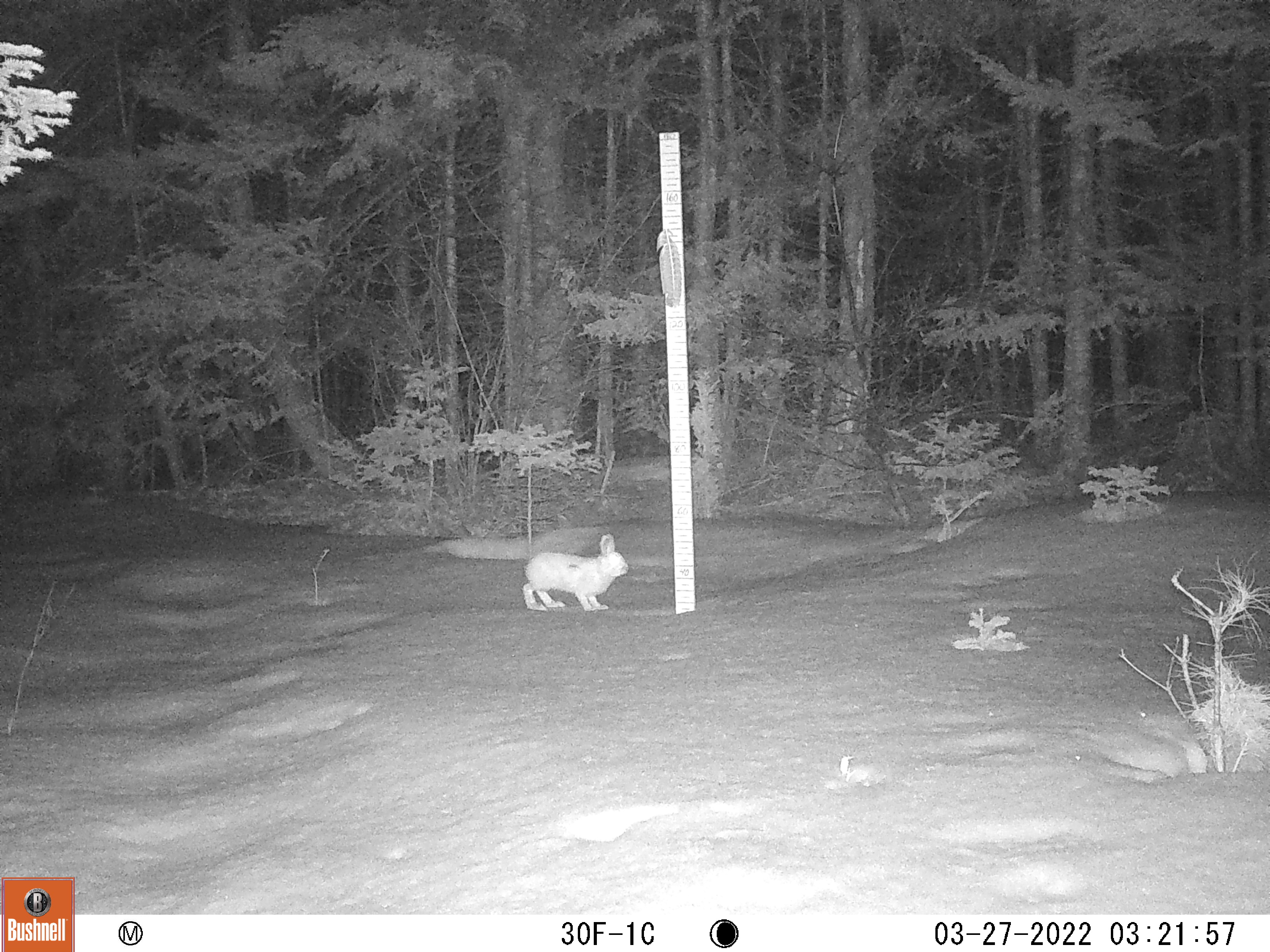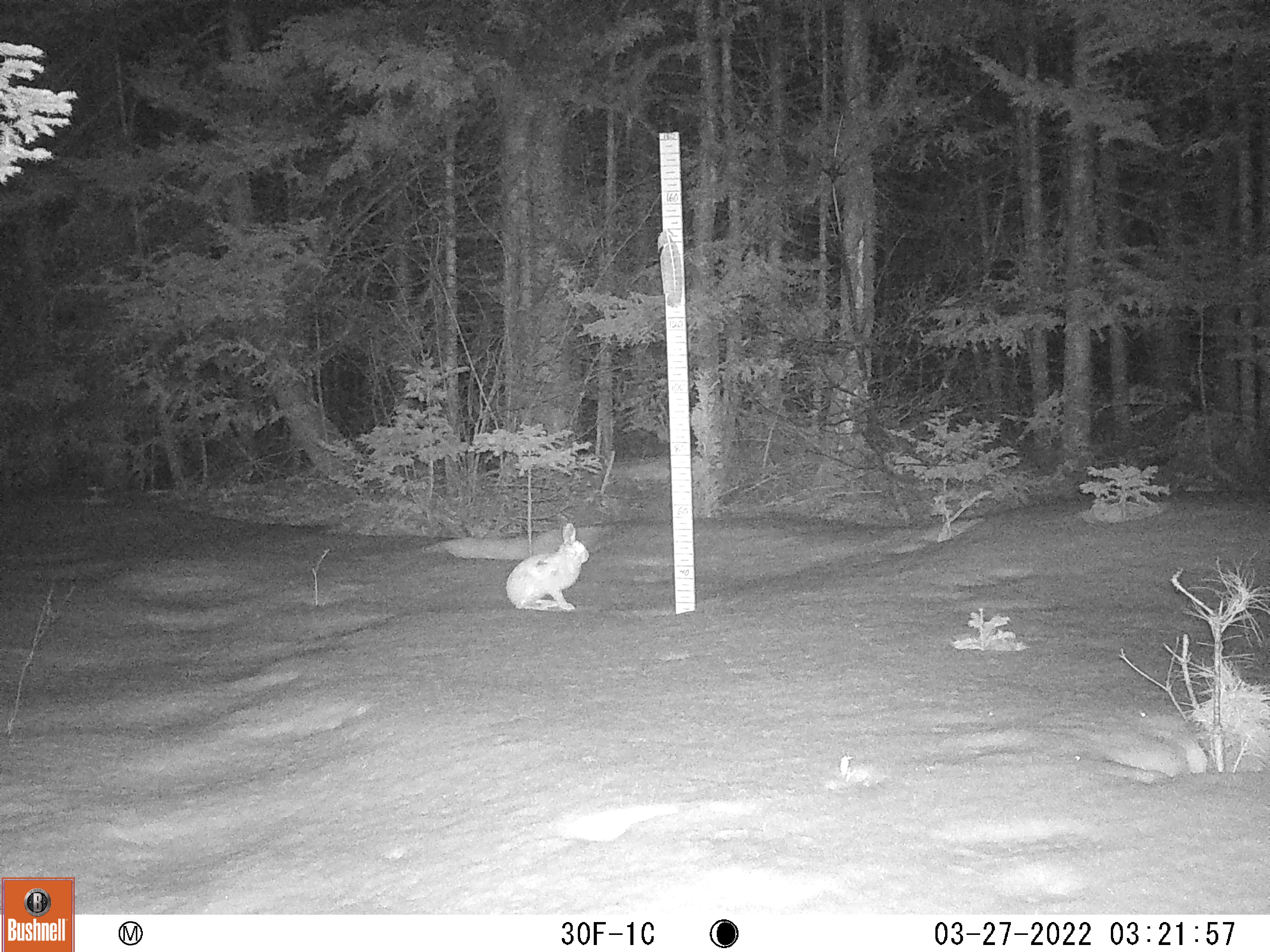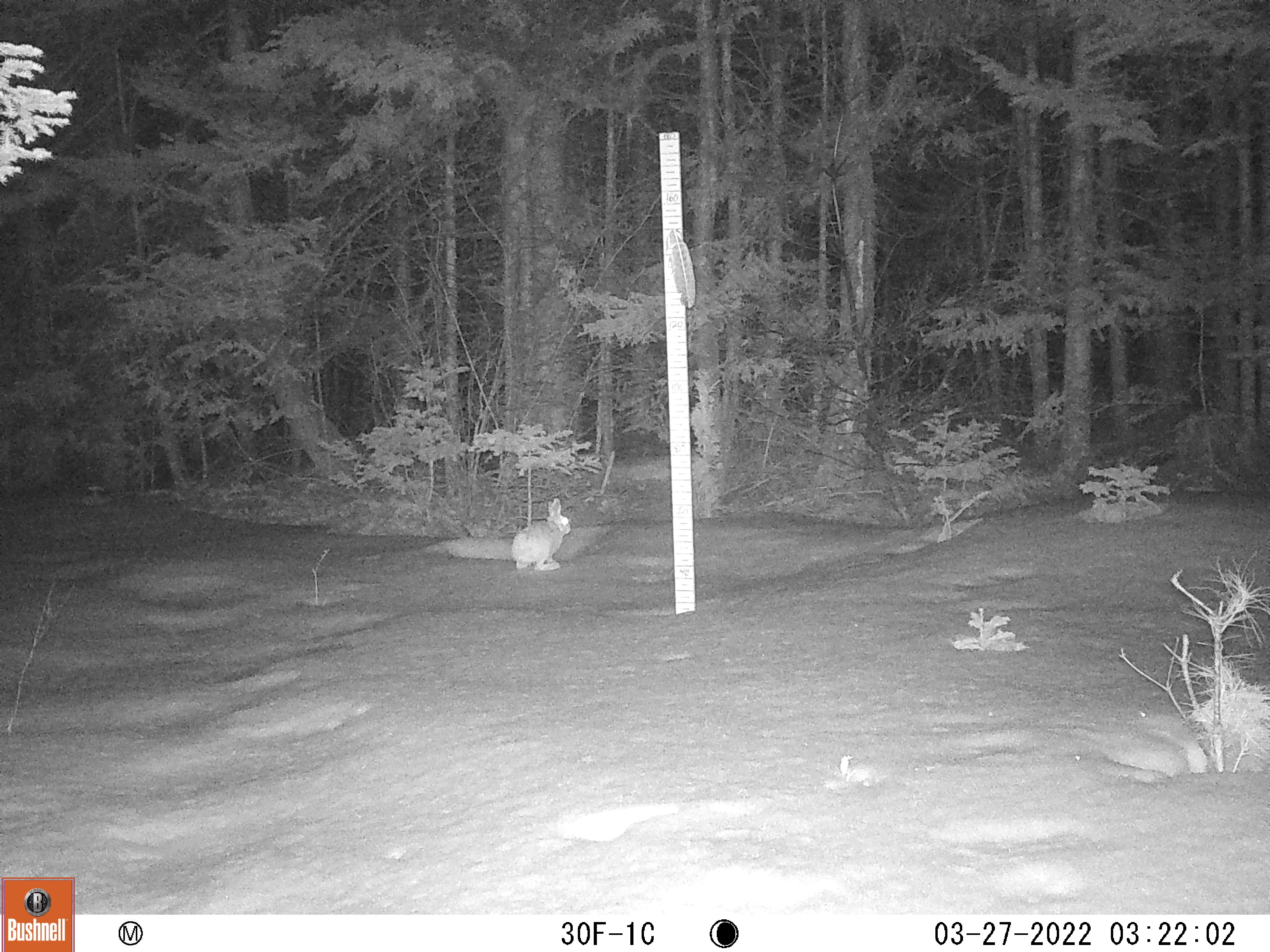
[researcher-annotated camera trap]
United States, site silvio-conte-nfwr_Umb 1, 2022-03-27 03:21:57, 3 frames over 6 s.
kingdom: Animalia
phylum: Chordata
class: Mammalia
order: Lagomorpha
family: Leporidae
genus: Lepus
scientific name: Lepus americanus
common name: snowshoe hare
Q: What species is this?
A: Snowshoe hare (Lepus americanus).